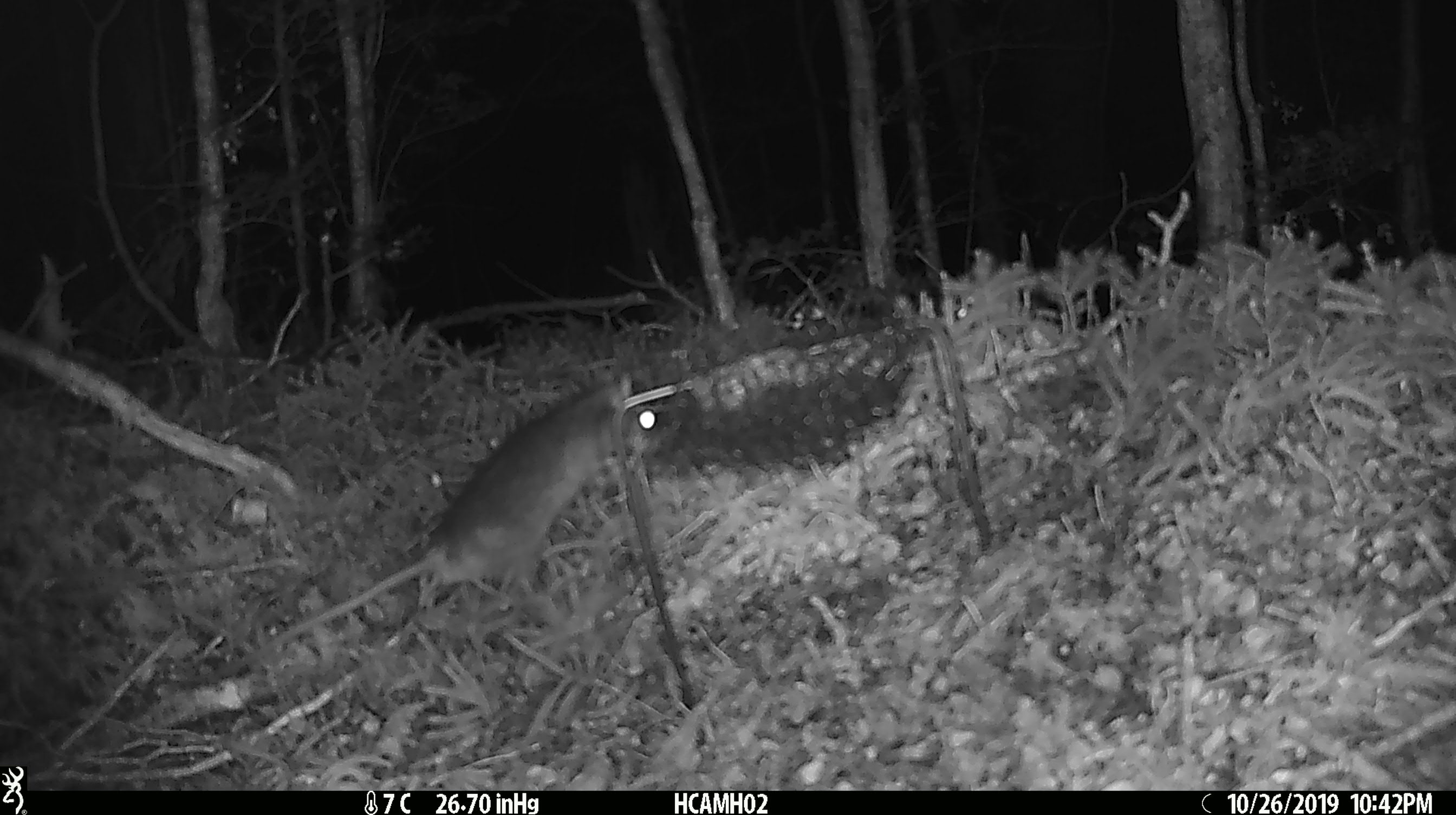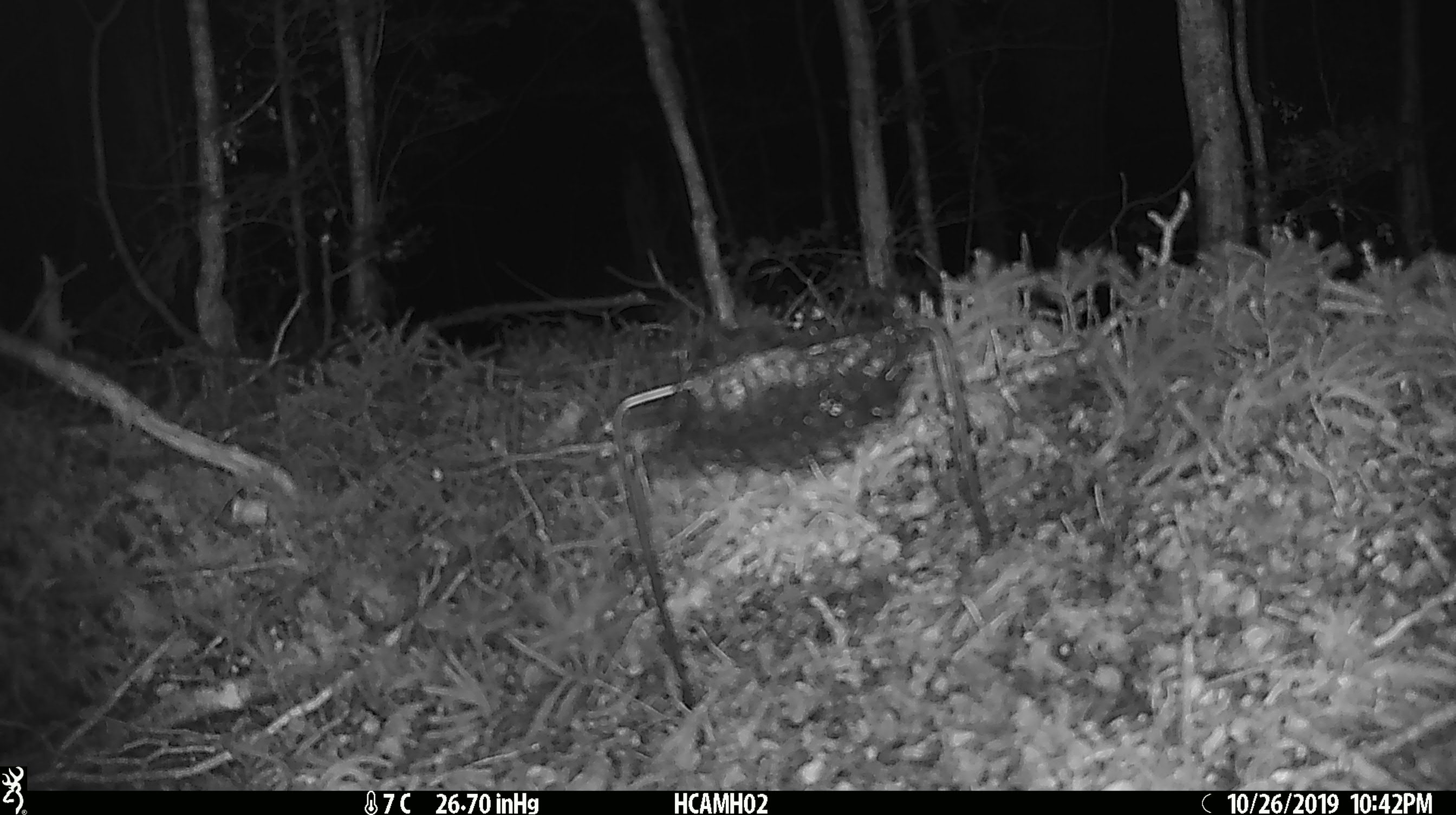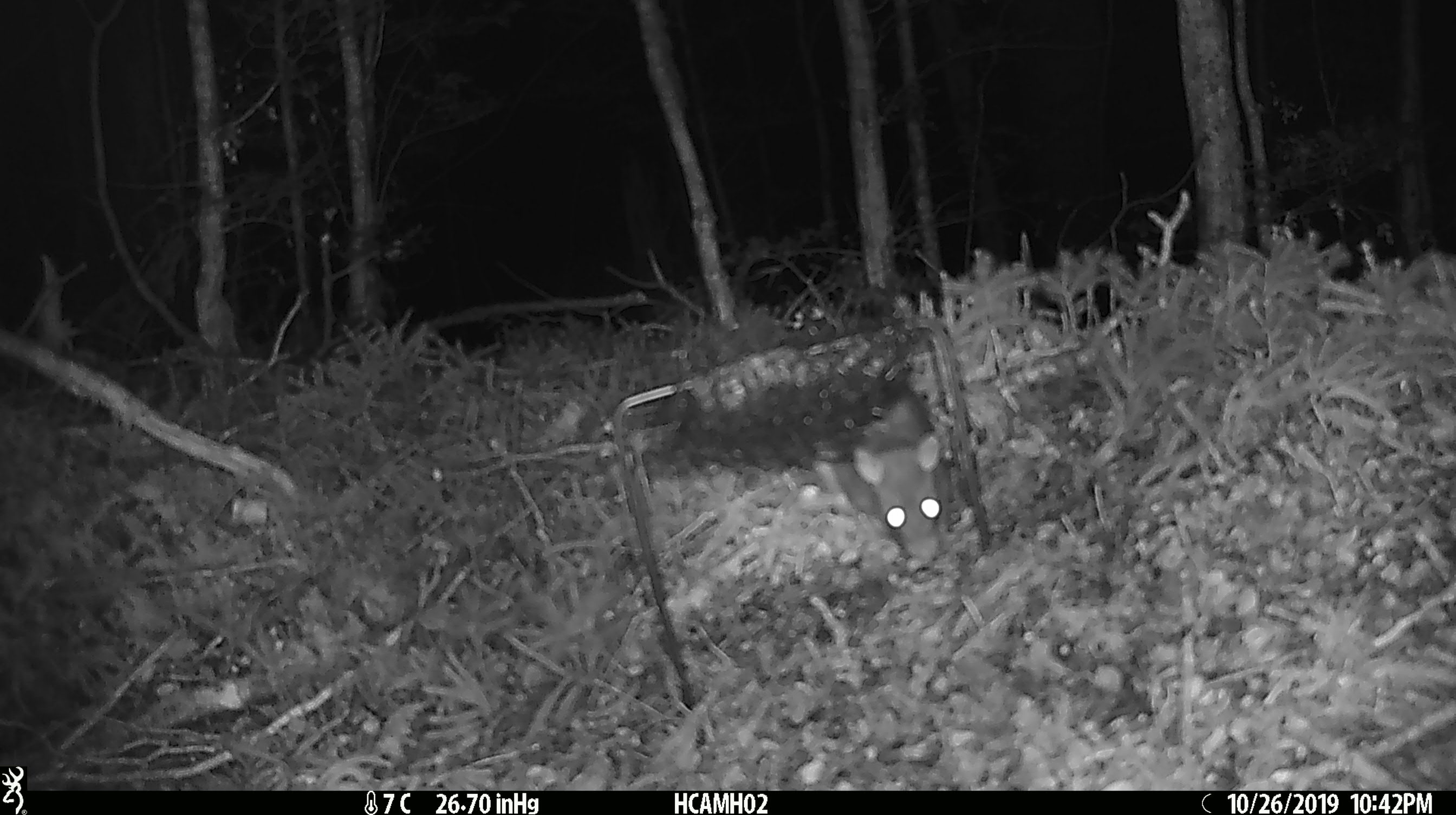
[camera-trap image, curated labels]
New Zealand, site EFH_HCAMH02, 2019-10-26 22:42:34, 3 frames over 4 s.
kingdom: Animalia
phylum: Chordata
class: Mammalia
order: Rodentia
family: Muridae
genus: Rattus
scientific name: Rattus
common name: rat